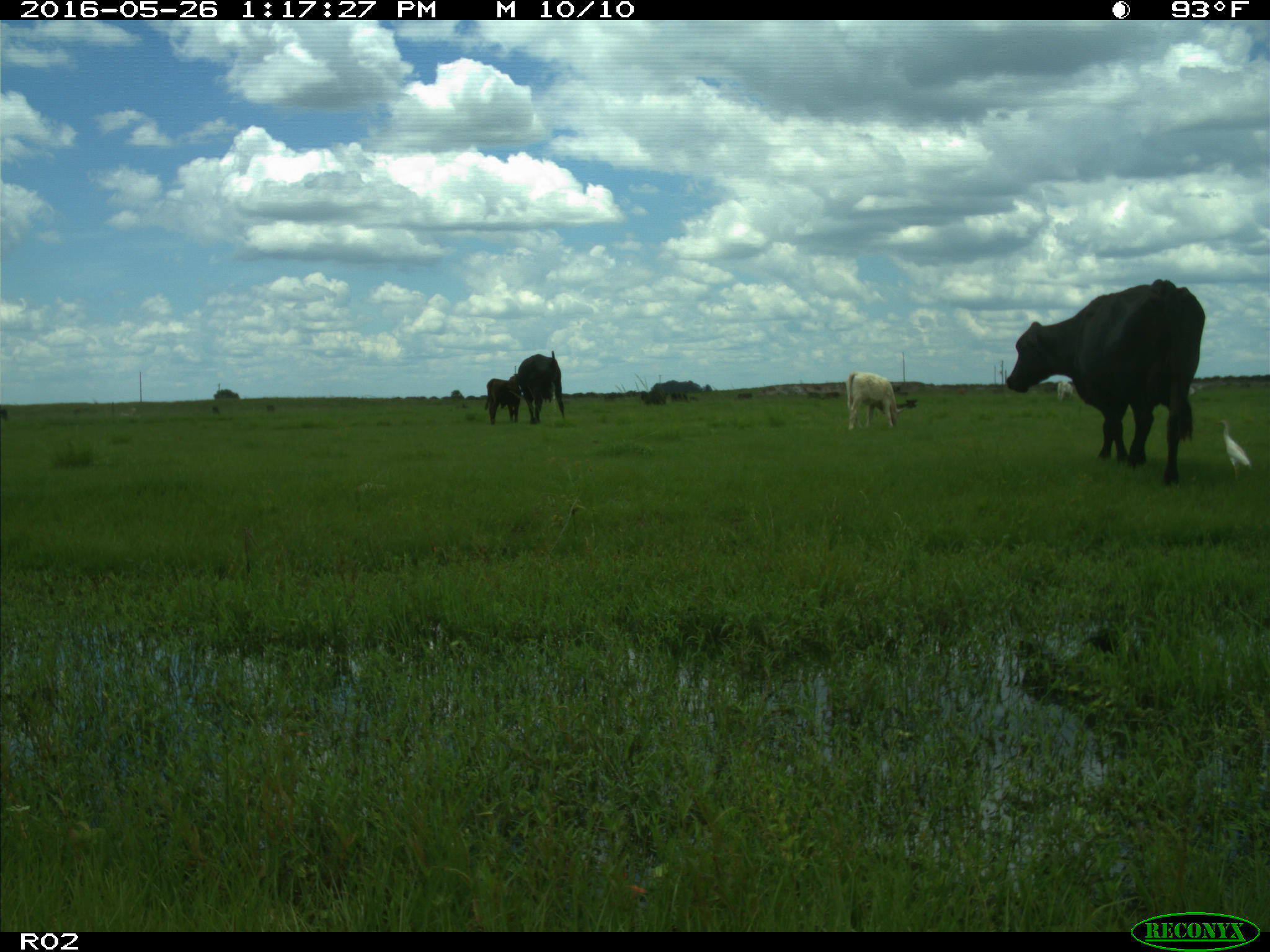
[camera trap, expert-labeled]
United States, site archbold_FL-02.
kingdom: Animalia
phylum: Chordata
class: Mammalia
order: Artiodactyla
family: Bovidae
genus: Bos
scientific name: Bos taurus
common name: domestic cow